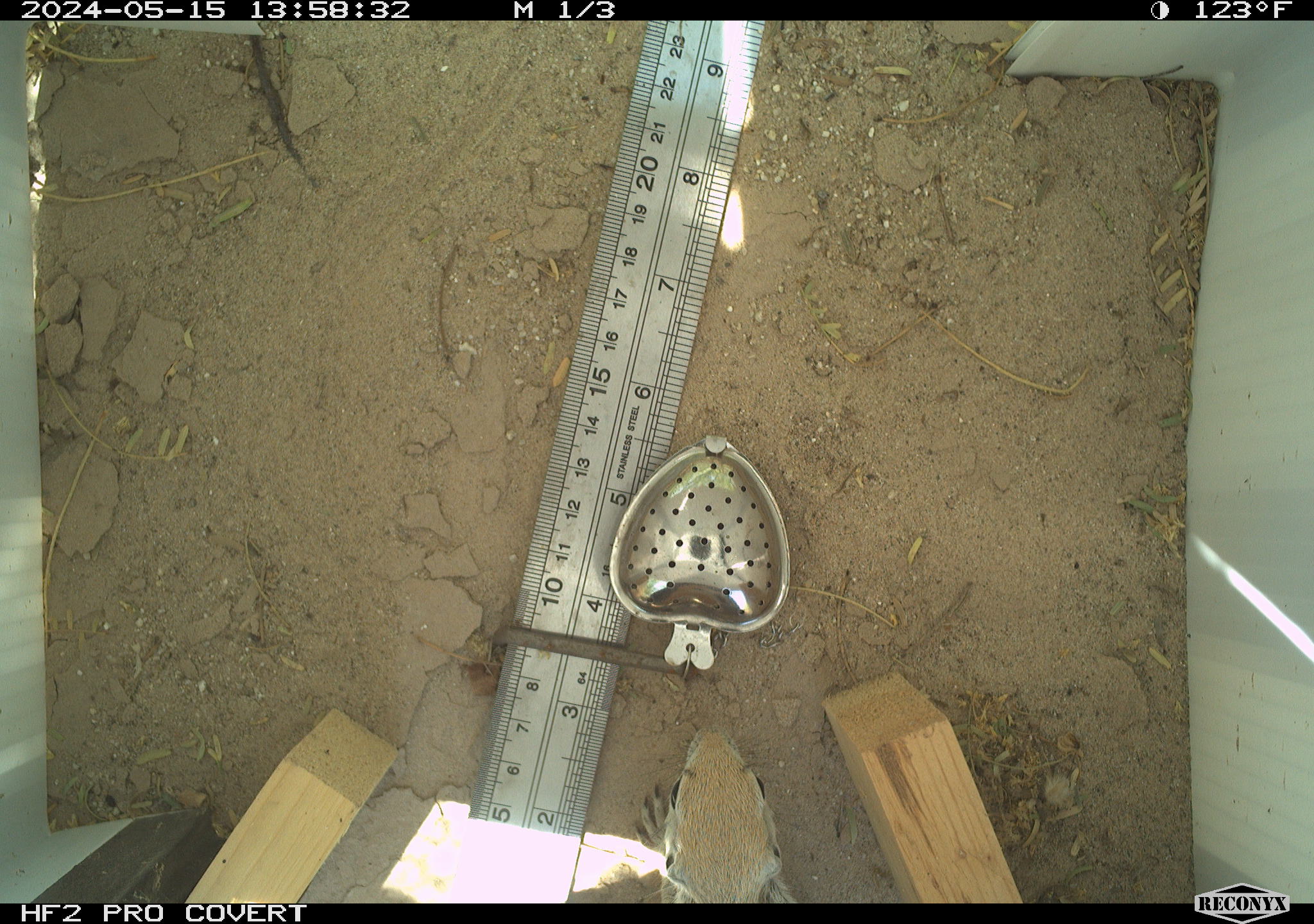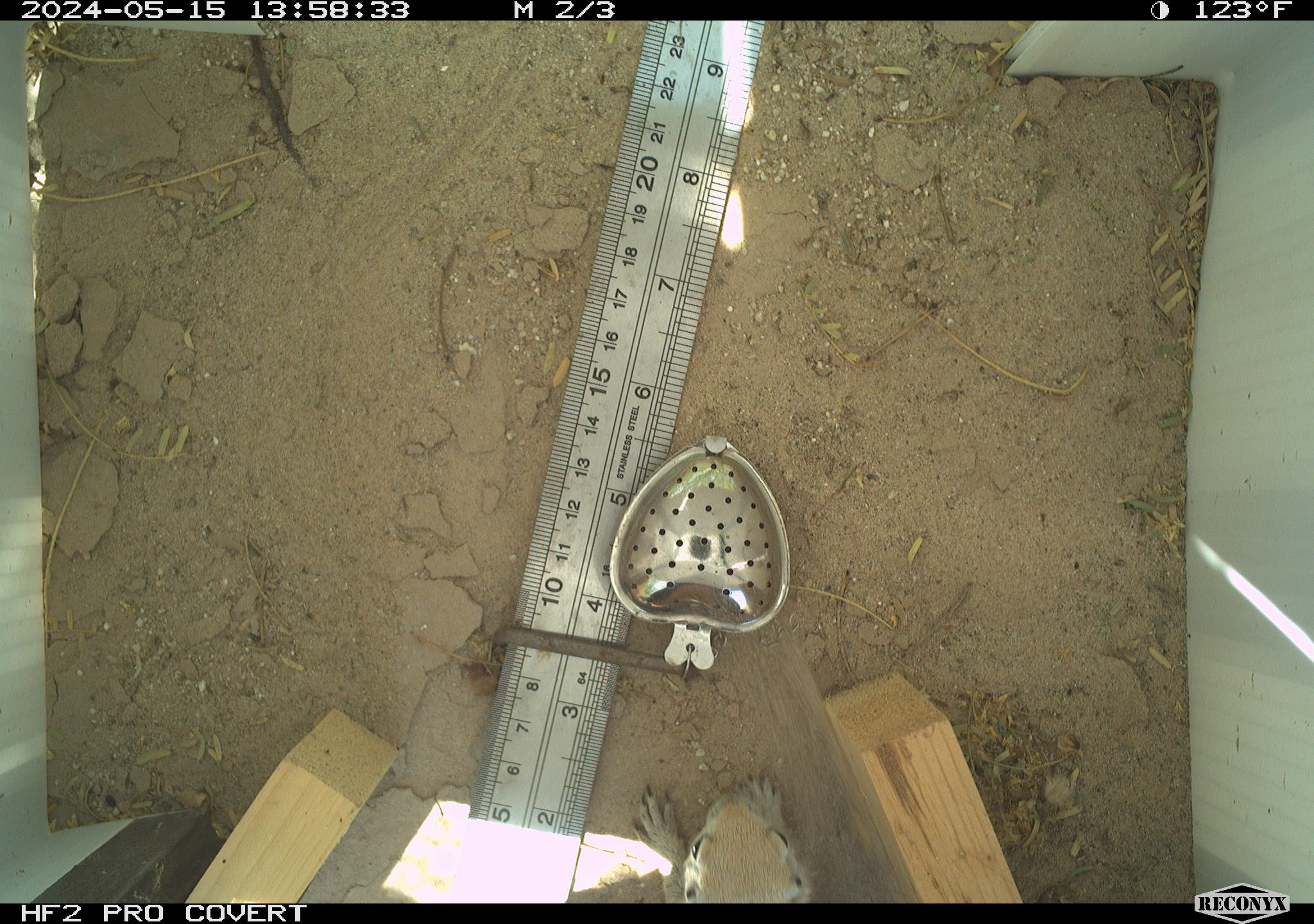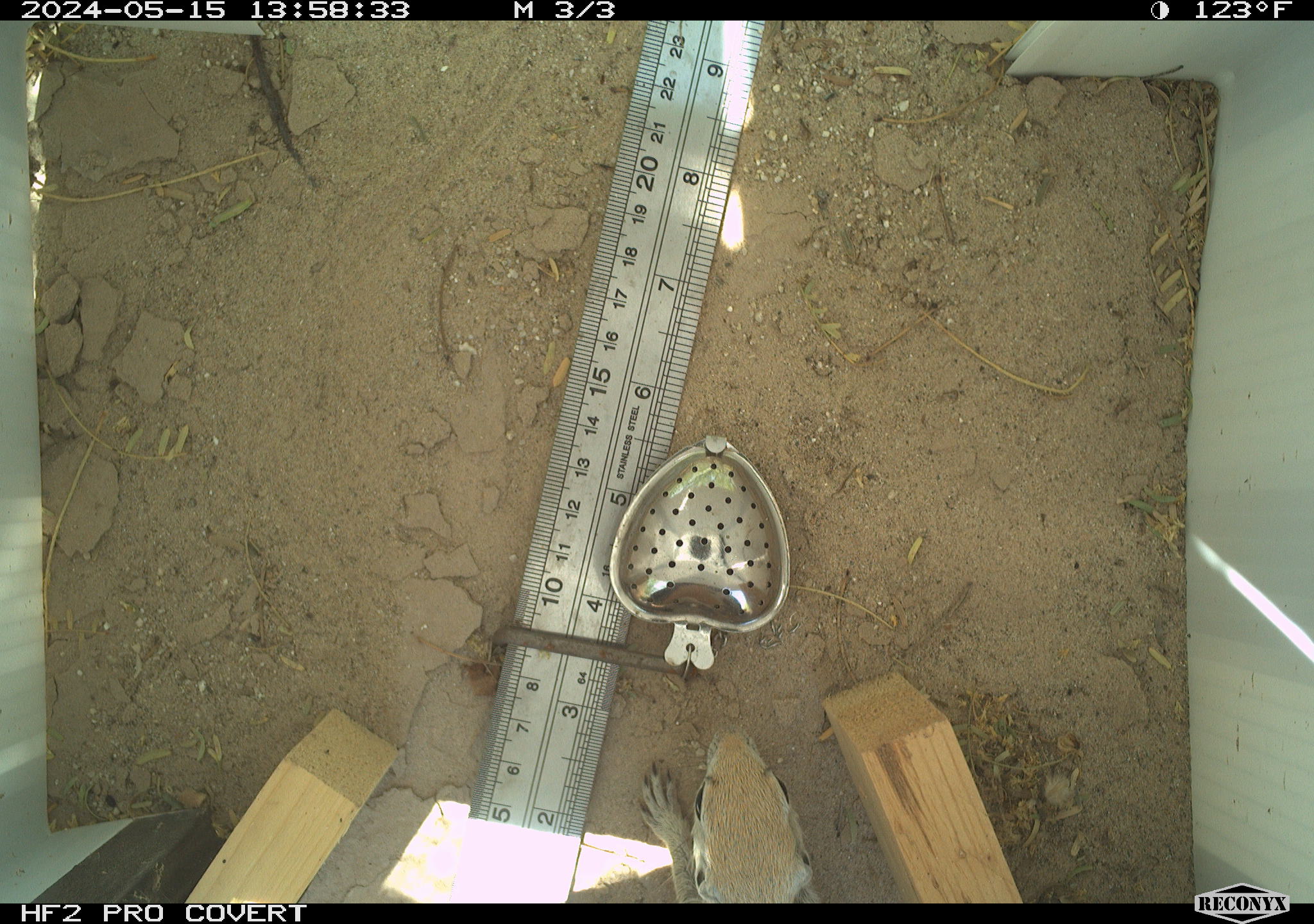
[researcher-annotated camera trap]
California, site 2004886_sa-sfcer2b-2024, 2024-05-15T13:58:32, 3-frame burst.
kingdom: Animalia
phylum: Chordata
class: Mammalia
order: Rodentia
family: Sciuridae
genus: Xerospermophilus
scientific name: Xerospermophilus tereticaudus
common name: round-tailed ground squirrel